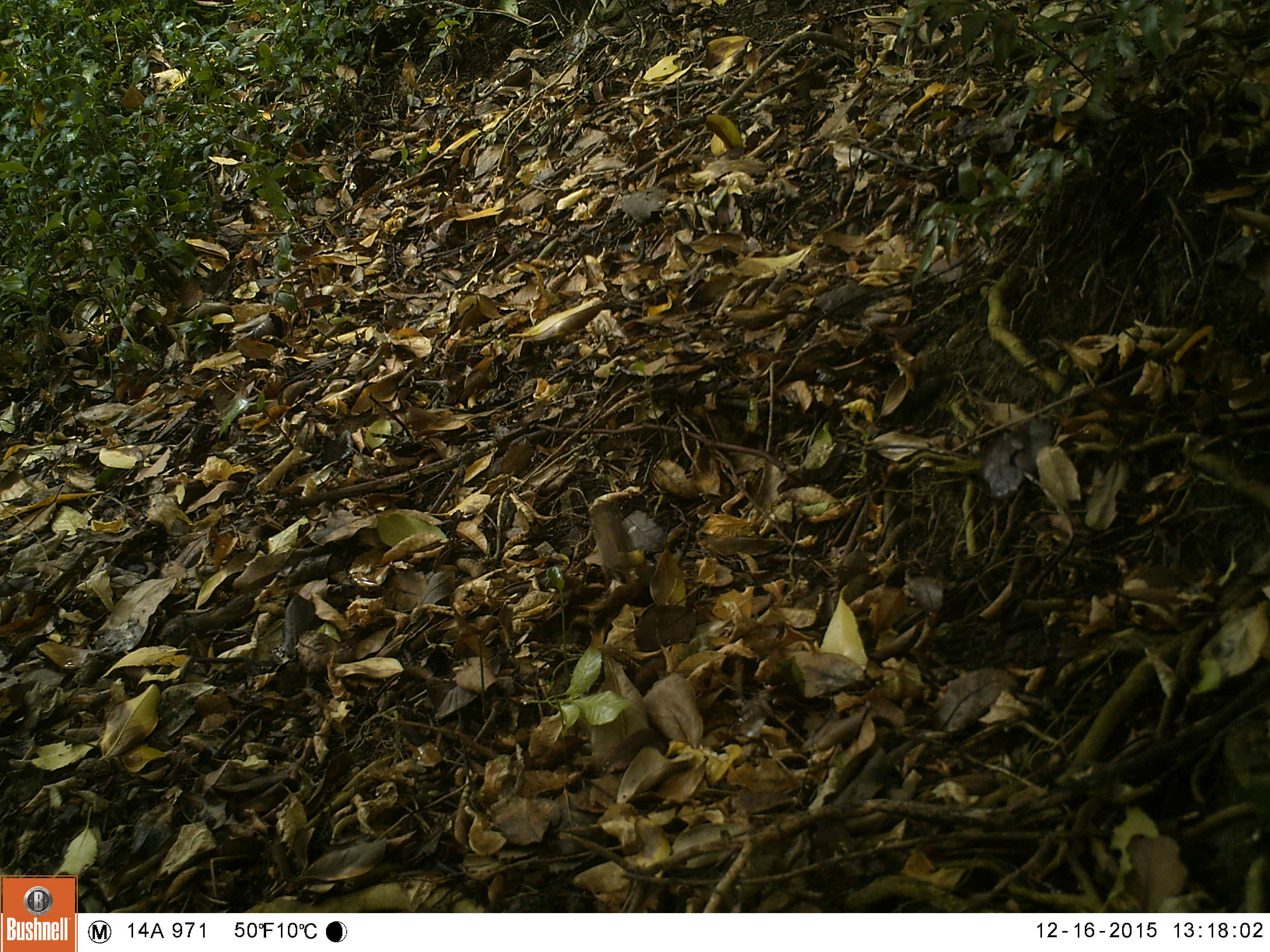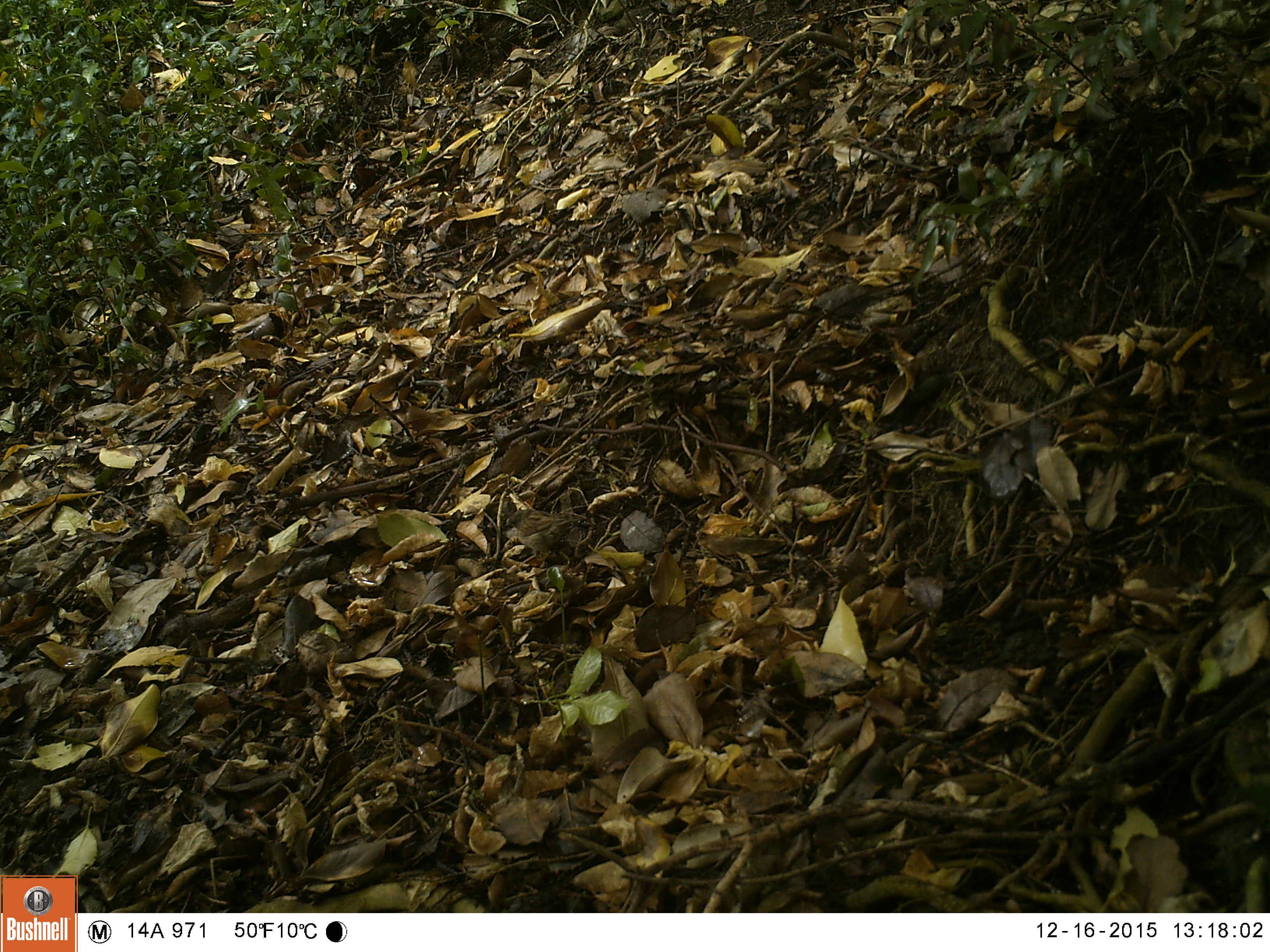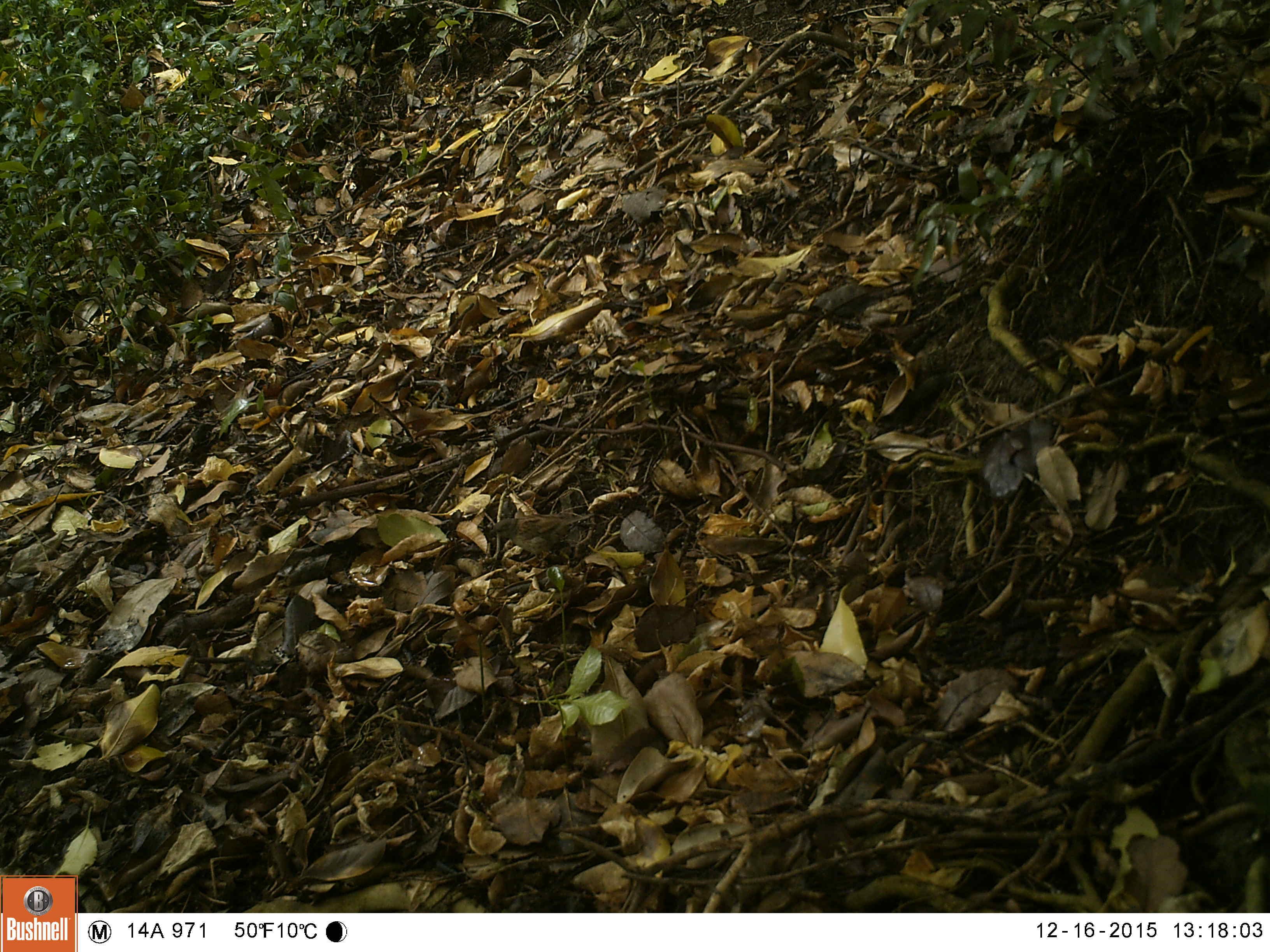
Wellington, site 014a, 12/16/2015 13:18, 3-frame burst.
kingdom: Animalia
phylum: Chordata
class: Aves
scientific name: Aves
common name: bird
Bird (Aves).